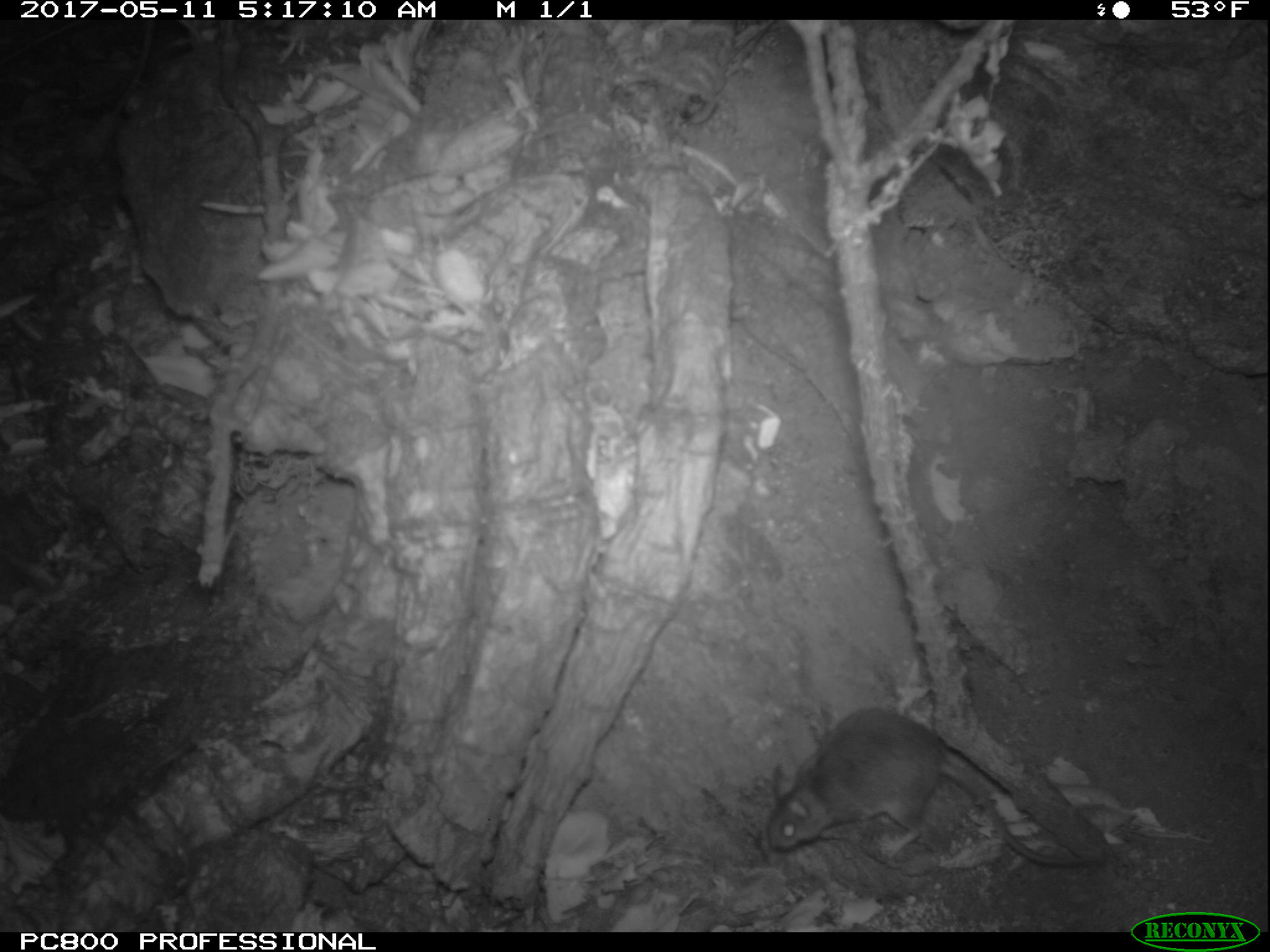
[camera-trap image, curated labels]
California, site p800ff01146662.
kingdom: Animalia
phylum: Chordata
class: Mammalia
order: Rodentia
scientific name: Rodentia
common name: rodent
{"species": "rodent (Rodentia)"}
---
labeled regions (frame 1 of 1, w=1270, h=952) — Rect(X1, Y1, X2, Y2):
rodent: Rect(766, 703, 1103, 870)